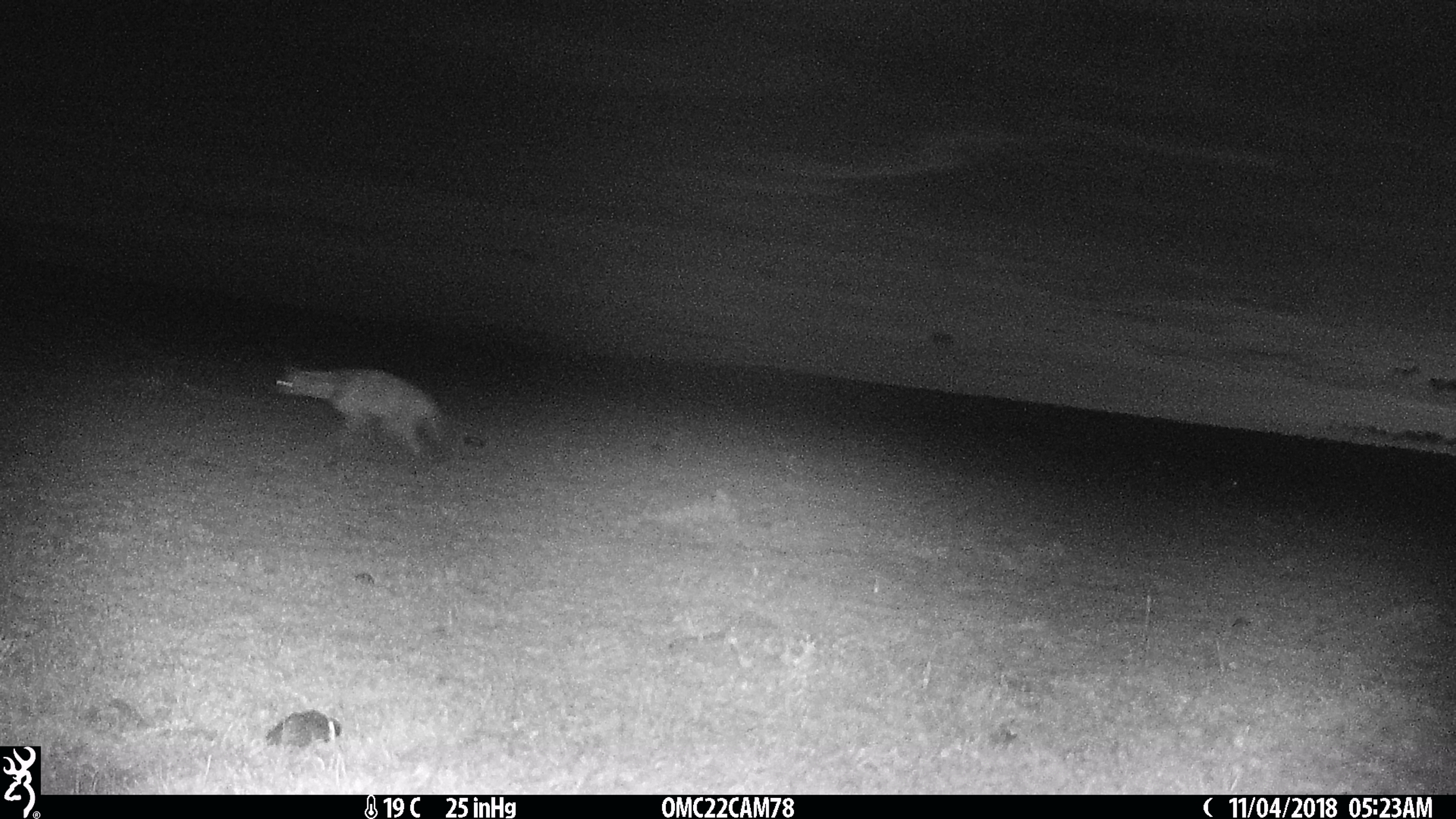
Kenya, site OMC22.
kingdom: Animalia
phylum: Chordata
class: Mammalia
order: Carnivora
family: Hyaenidae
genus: Proteles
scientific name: Proteles cristatus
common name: aardwolf